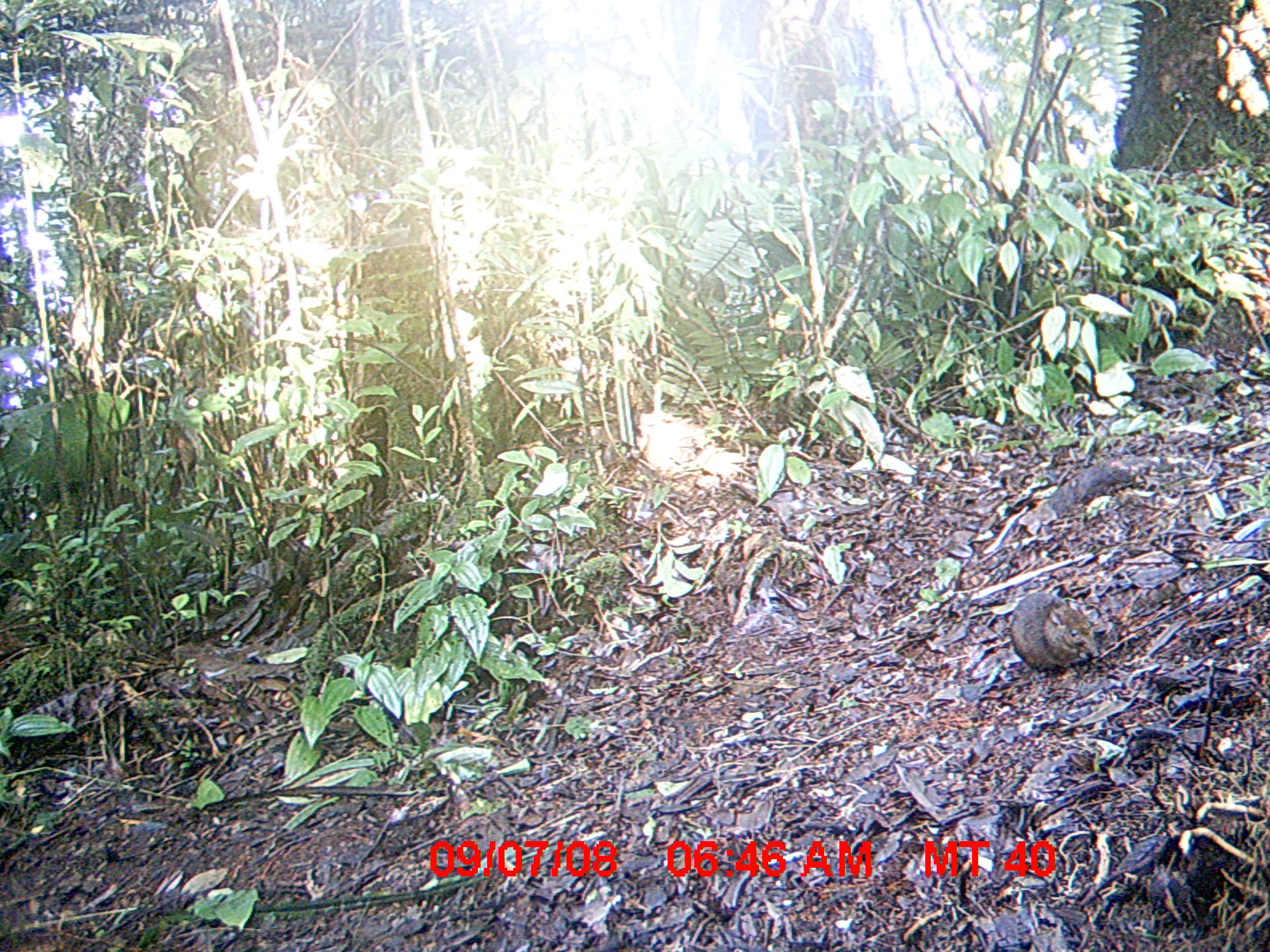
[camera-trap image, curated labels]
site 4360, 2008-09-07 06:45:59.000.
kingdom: Animalia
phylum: Chordata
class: Mammalia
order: Rodentia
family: Nesomyidae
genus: Nesomys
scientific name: Nesomys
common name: nesomys rodents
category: nesomys sp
Nesomys sp (nesomys rodents) (Nesomys), count 1.